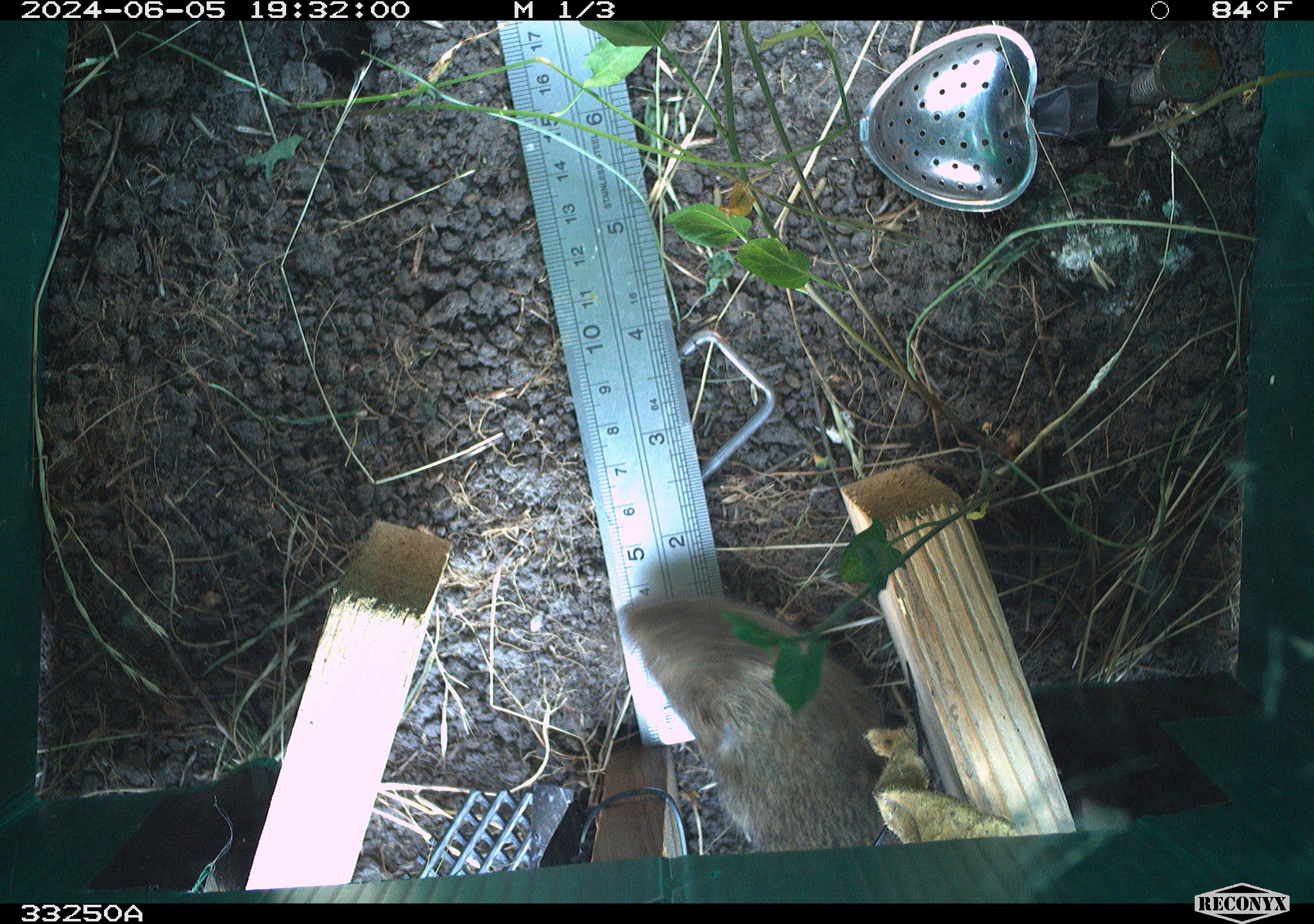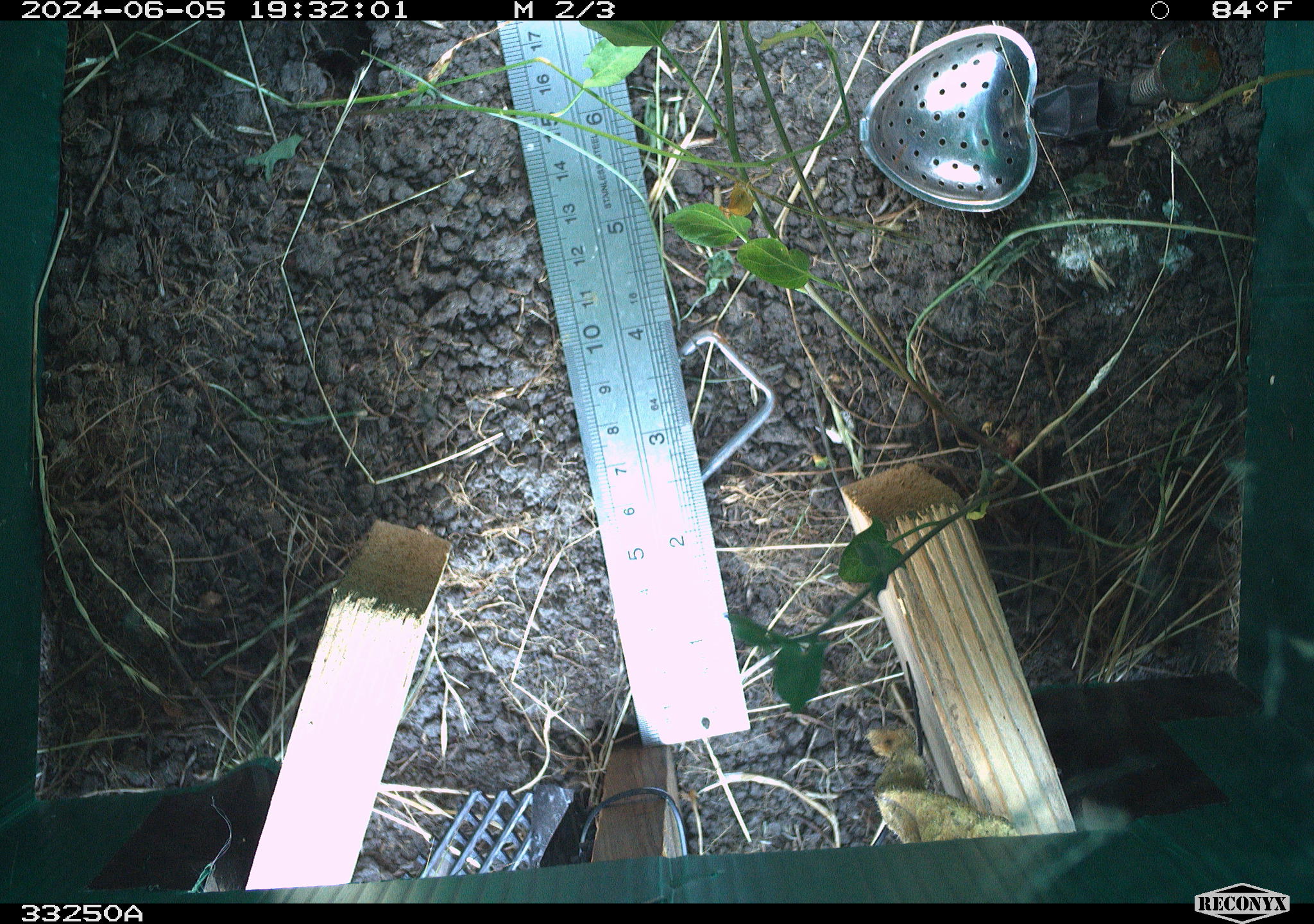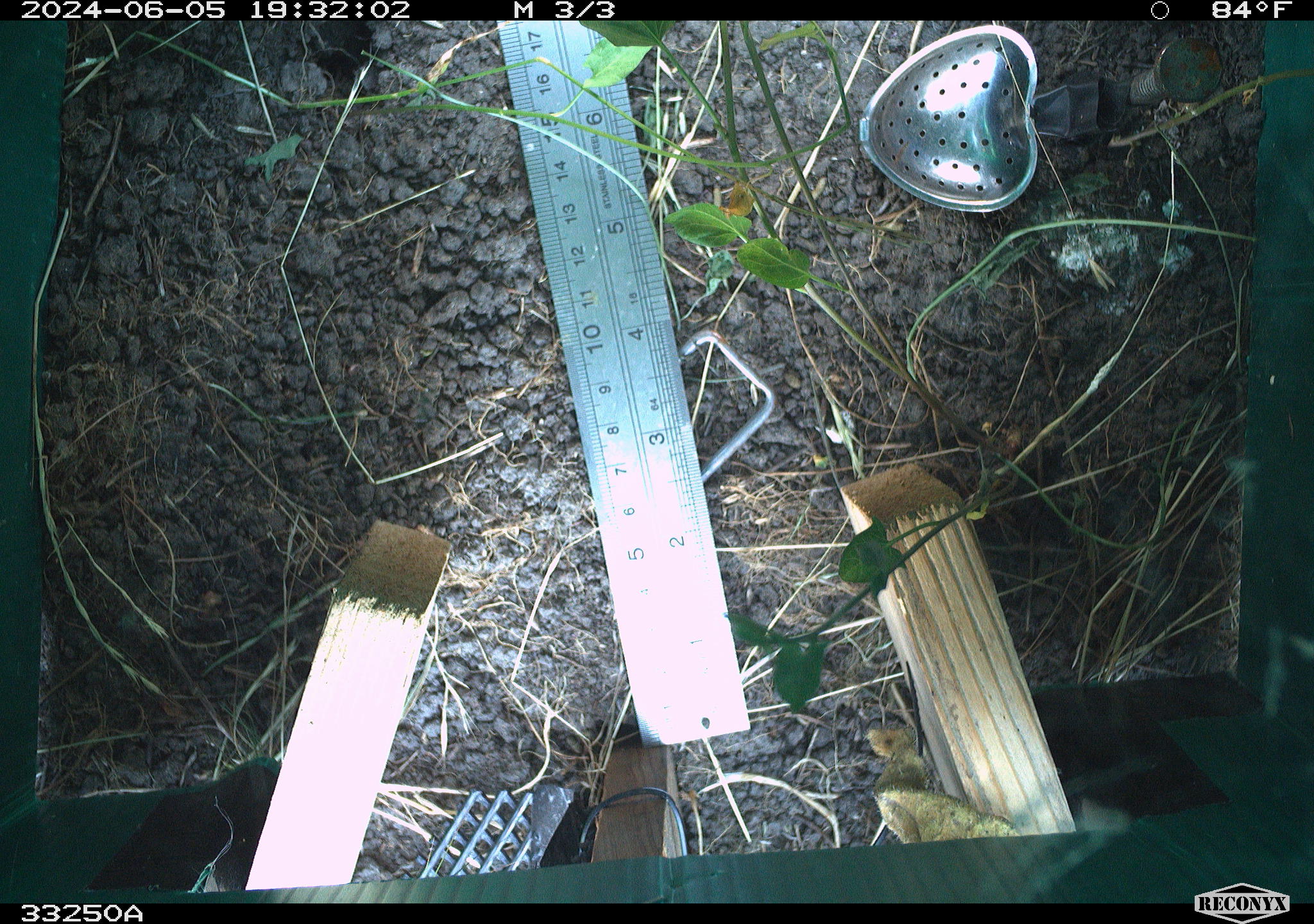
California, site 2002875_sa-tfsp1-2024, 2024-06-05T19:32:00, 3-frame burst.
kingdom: Animalia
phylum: Chordata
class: Mammalia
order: Rodentia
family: Cricetidae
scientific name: Arvicolinae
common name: voles, lemmings, and muskrats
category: arvicolinae subfamily